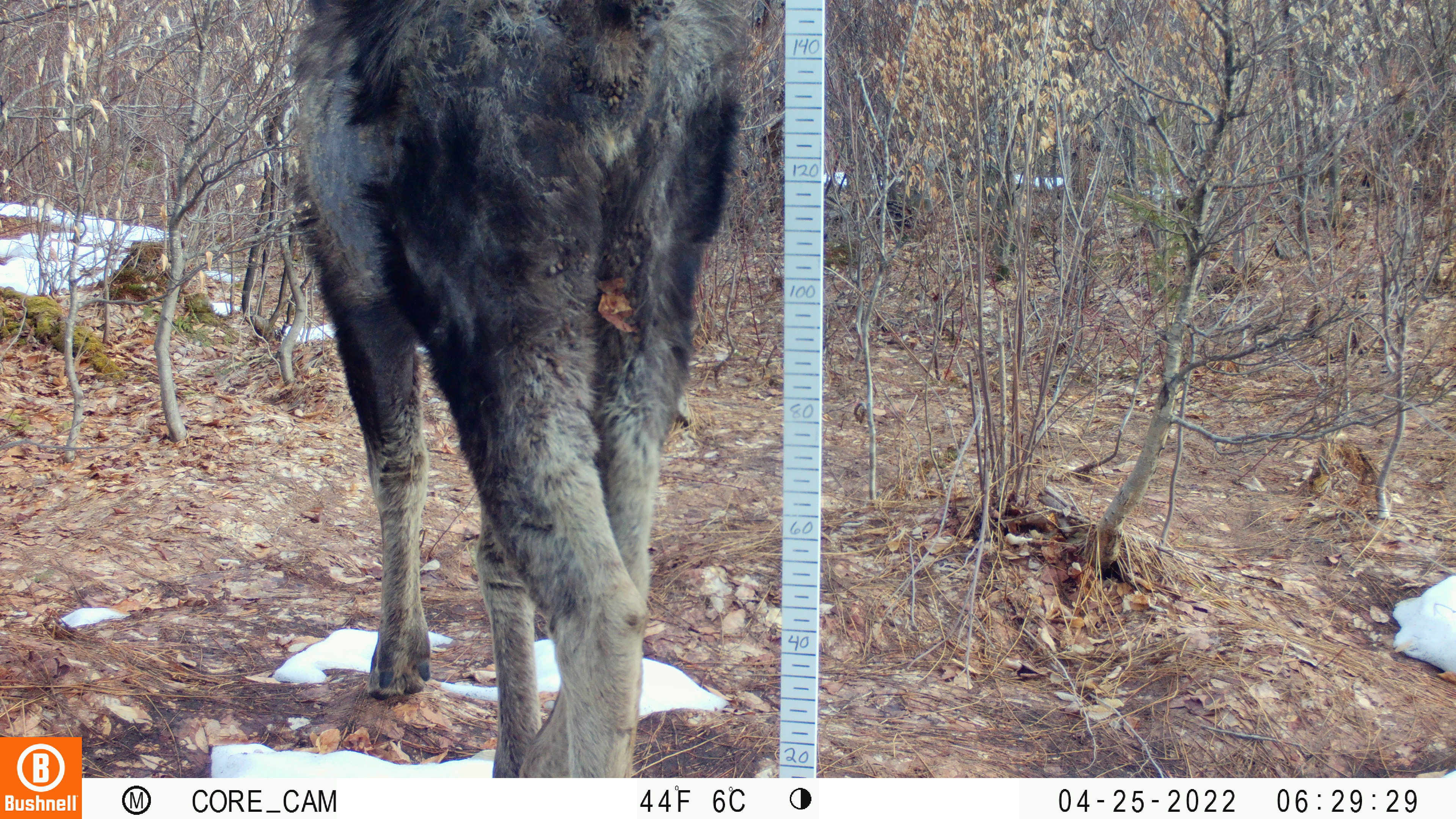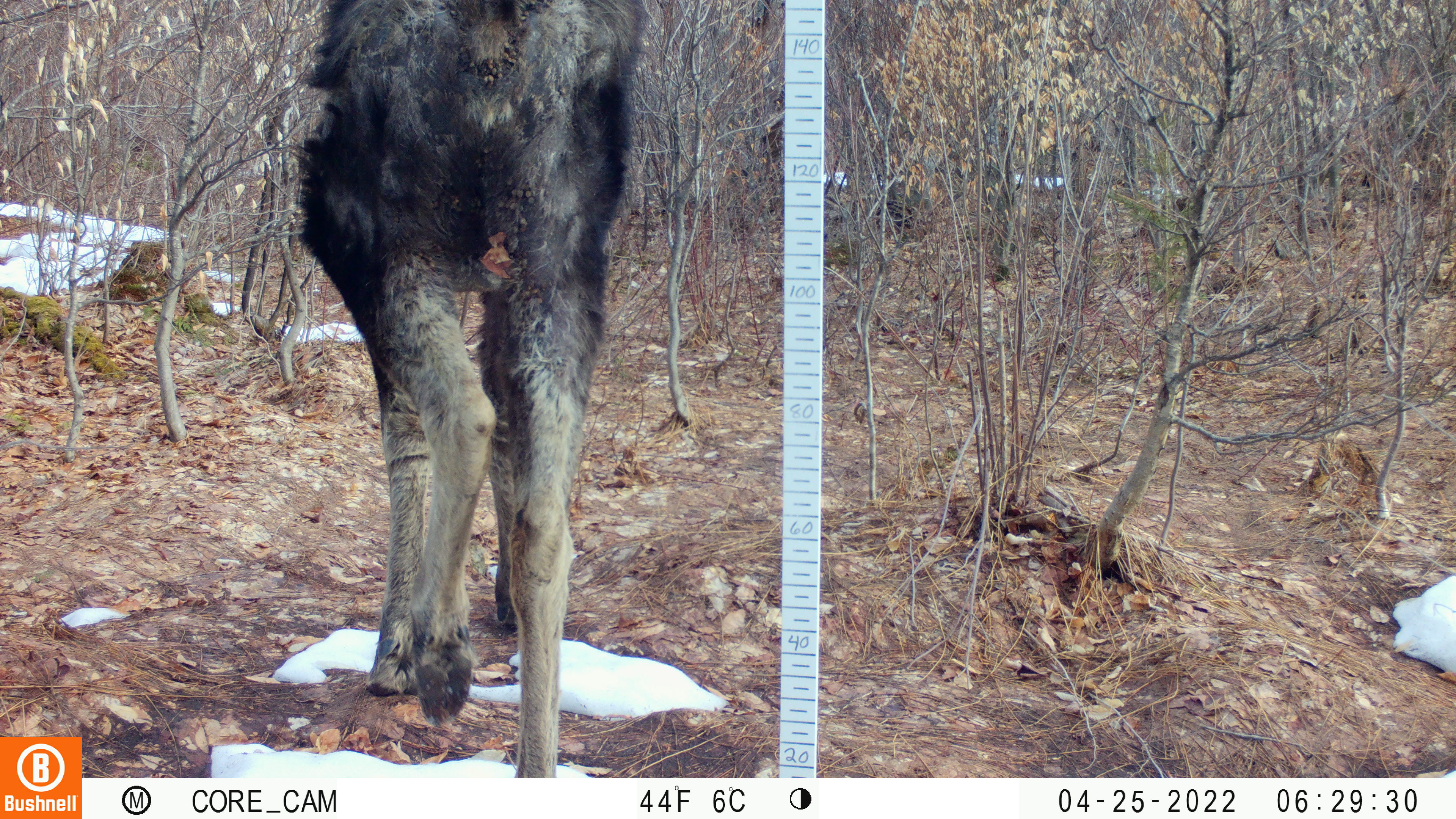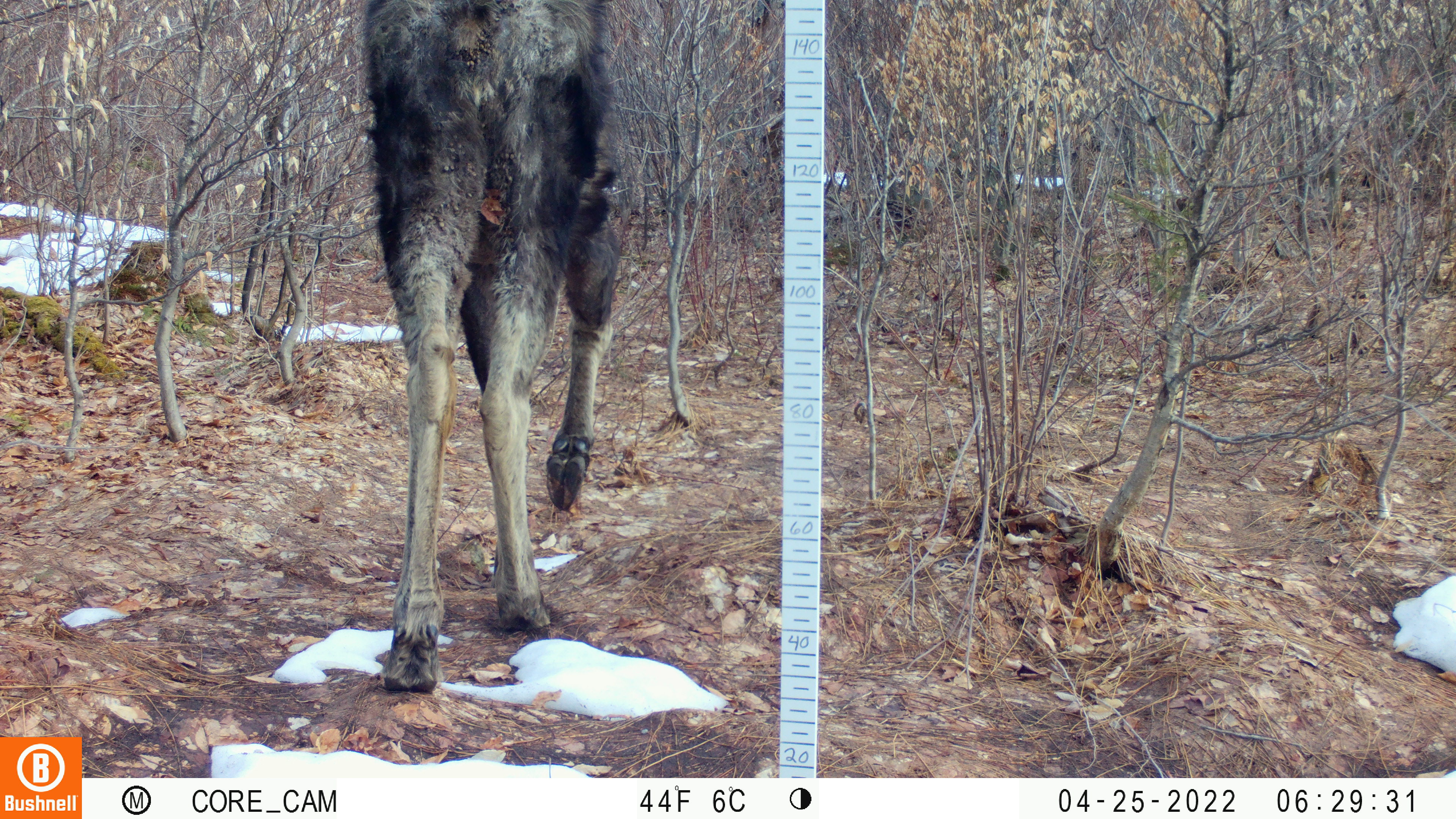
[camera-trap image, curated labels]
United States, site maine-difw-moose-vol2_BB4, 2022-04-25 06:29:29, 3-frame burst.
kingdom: Animalia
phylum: Chordata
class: Mammalia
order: Artiodactyla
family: Cervidae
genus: Alces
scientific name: Alces alces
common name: moose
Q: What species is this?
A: Moose (Alces alces).